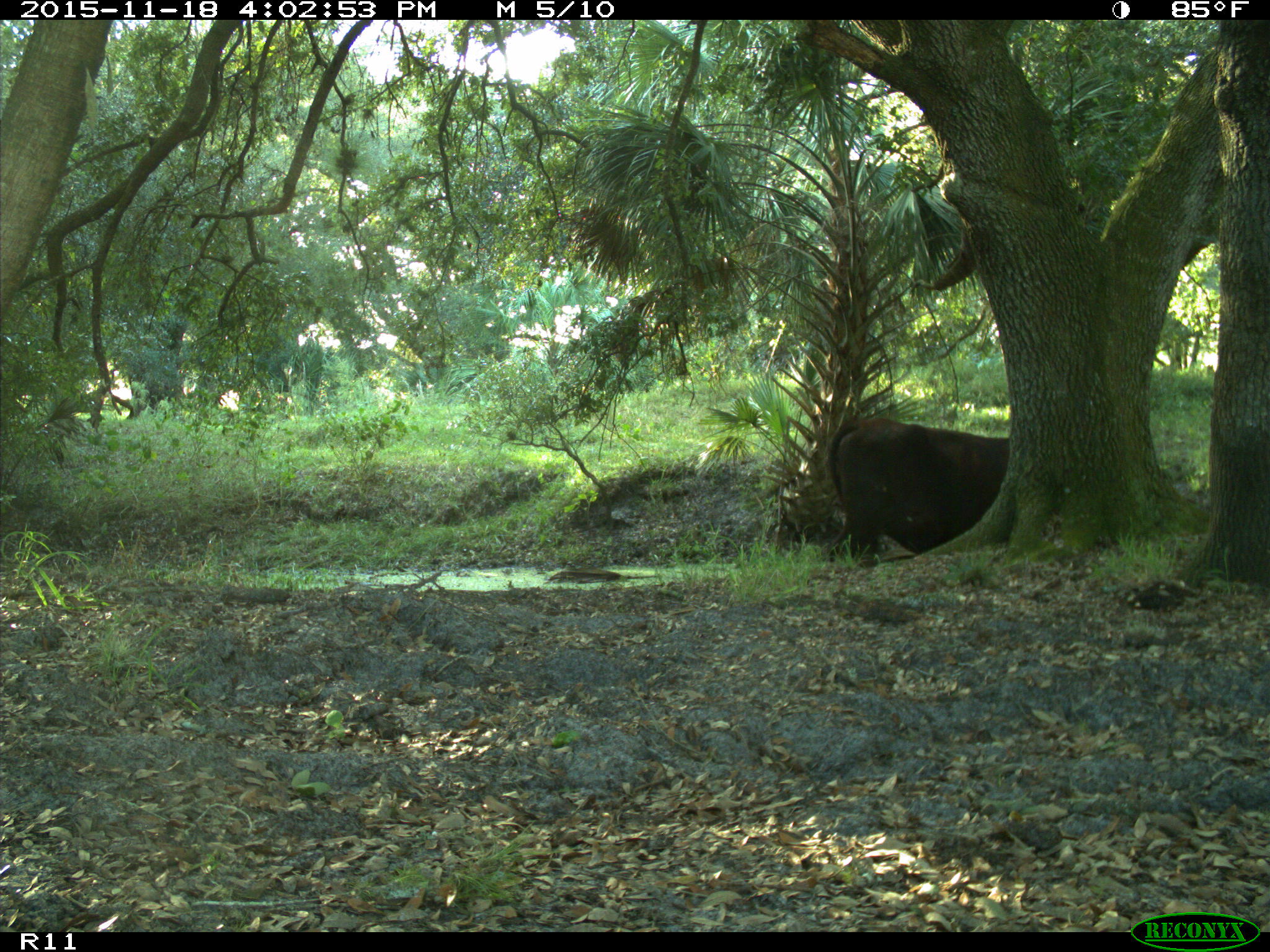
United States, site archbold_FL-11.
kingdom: Animalia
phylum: Chordata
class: Mammalia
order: Artiodactyla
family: Bovidae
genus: Bos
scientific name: Bos taurus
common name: domestic cow